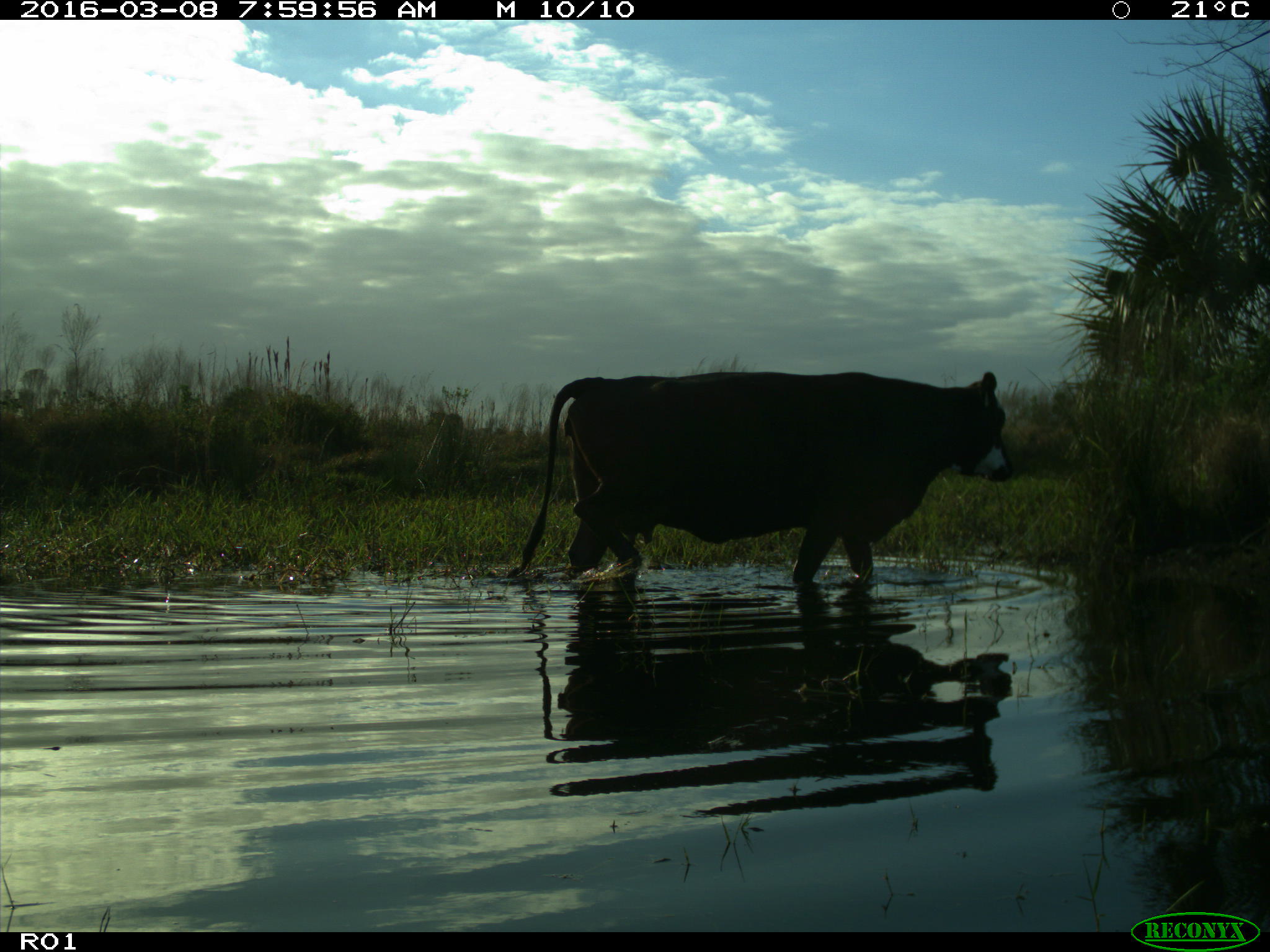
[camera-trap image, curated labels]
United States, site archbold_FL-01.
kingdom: Animalia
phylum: Chordata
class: Mammalia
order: Artiodactyla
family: Bovidae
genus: Bos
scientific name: Bos taurus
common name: domestic cow